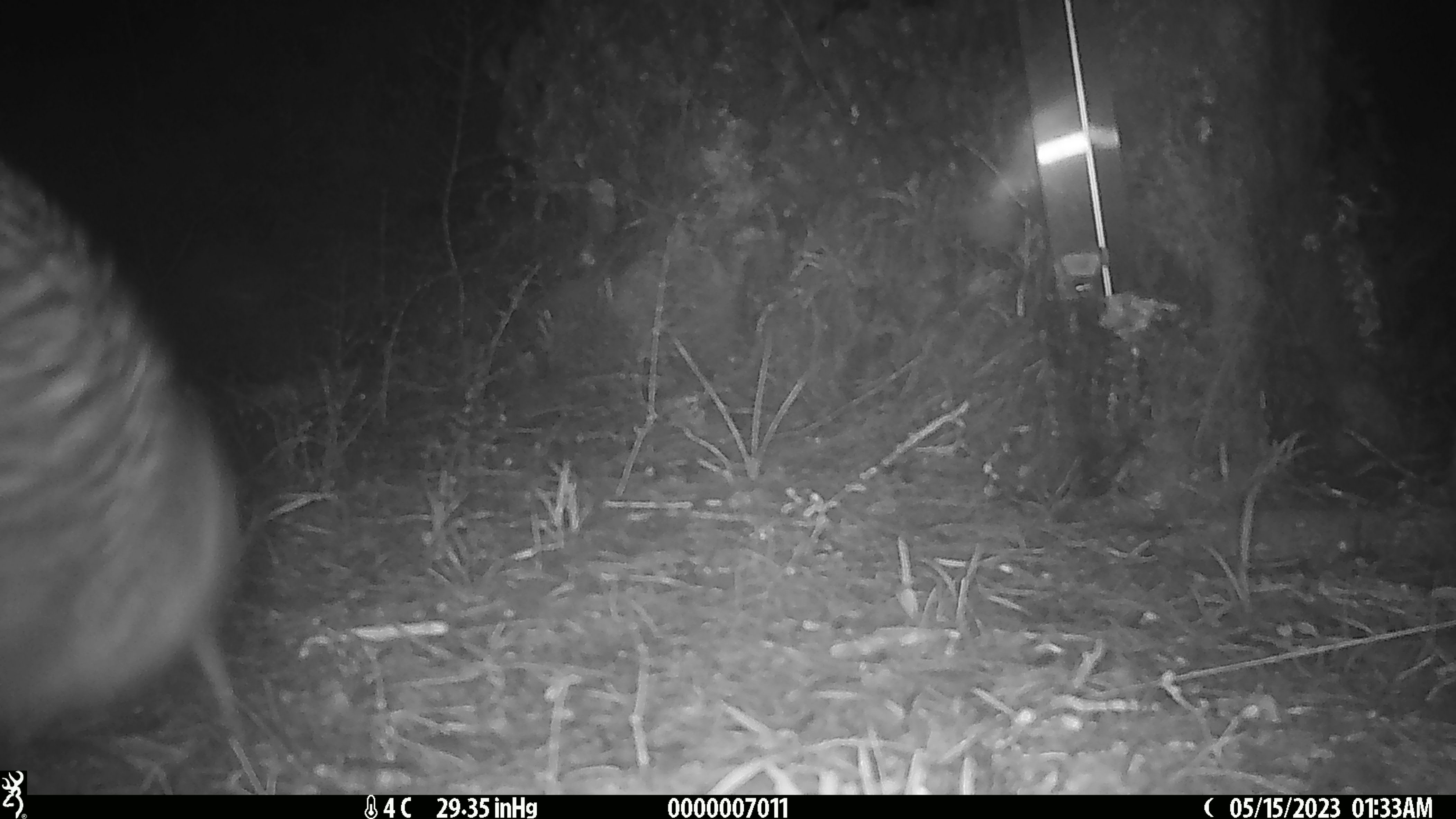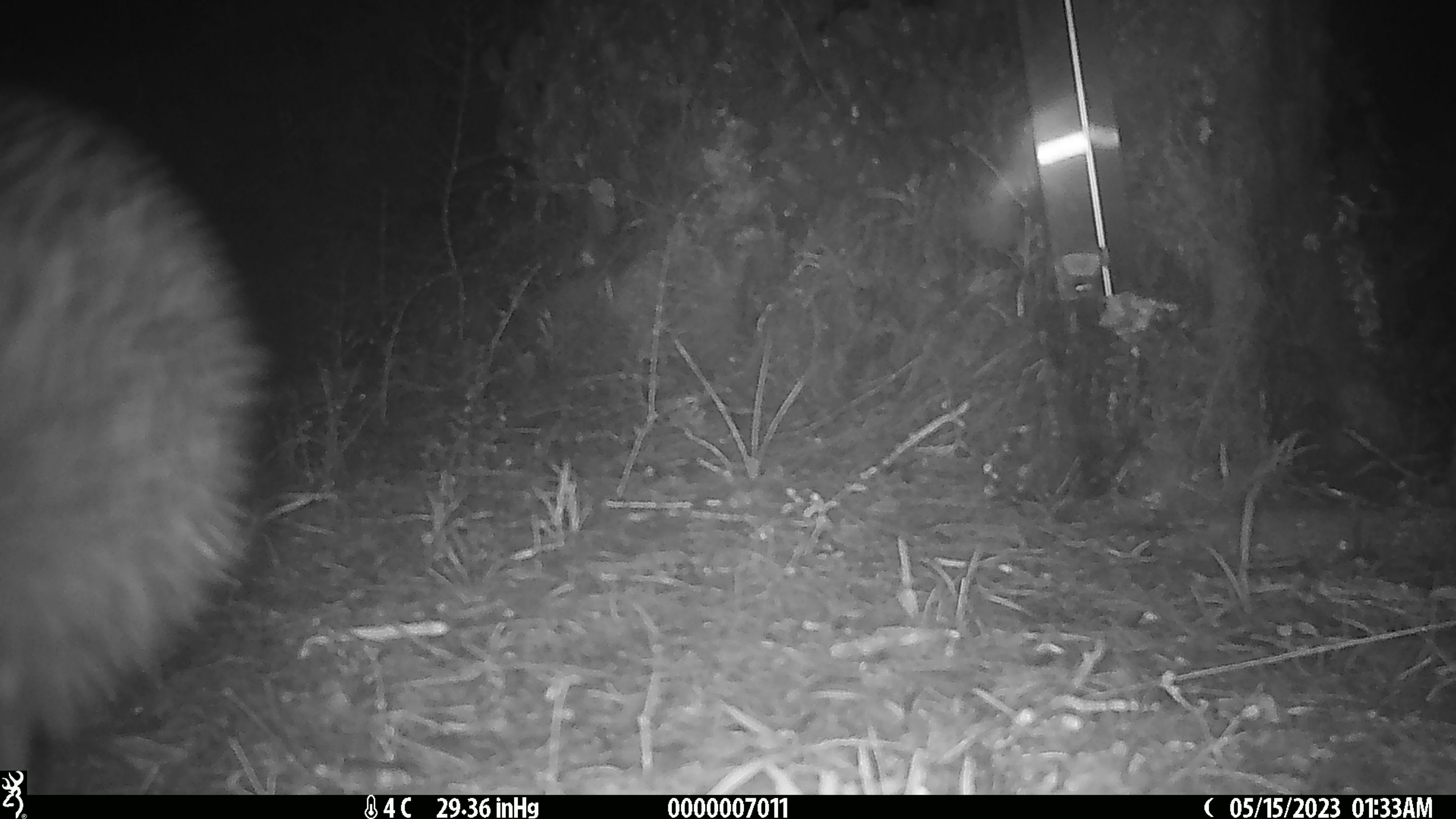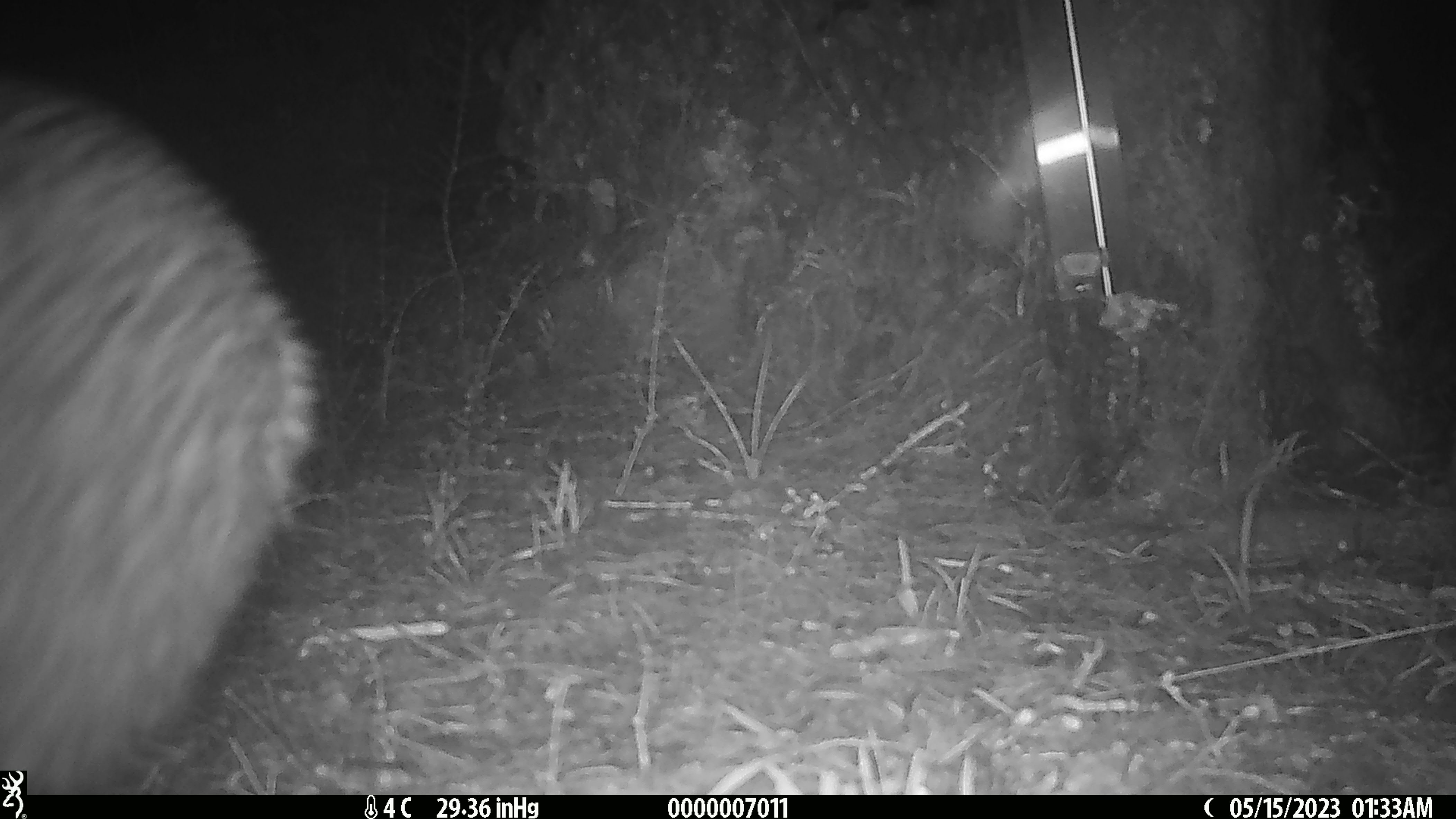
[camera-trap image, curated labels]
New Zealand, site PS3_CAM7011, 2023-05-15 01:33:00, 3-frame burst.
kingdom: Animalia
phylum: Chordata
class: Aves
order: Apterygiformes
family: Apterygidae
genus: Apteryx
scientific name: Apteryx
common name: kiwi